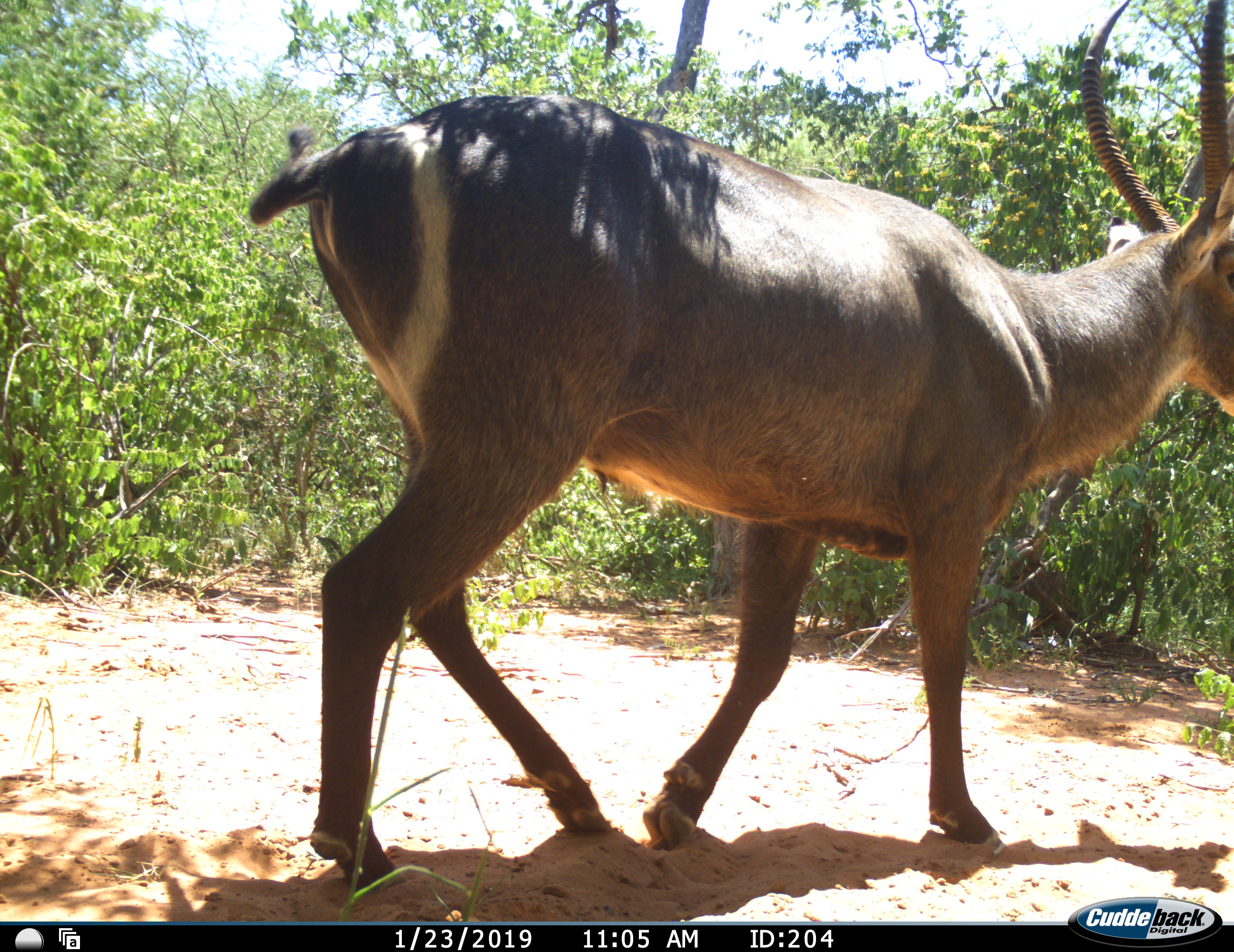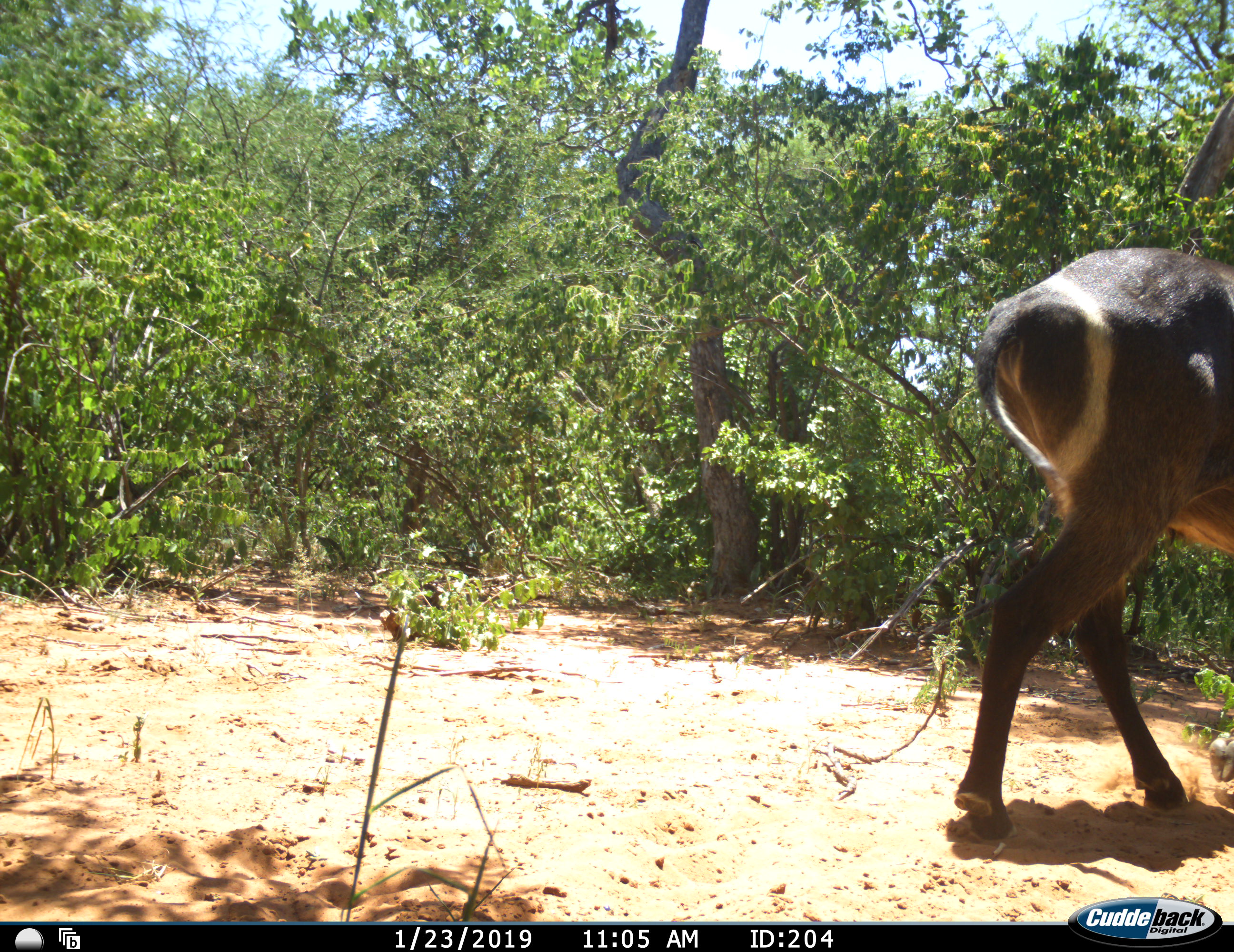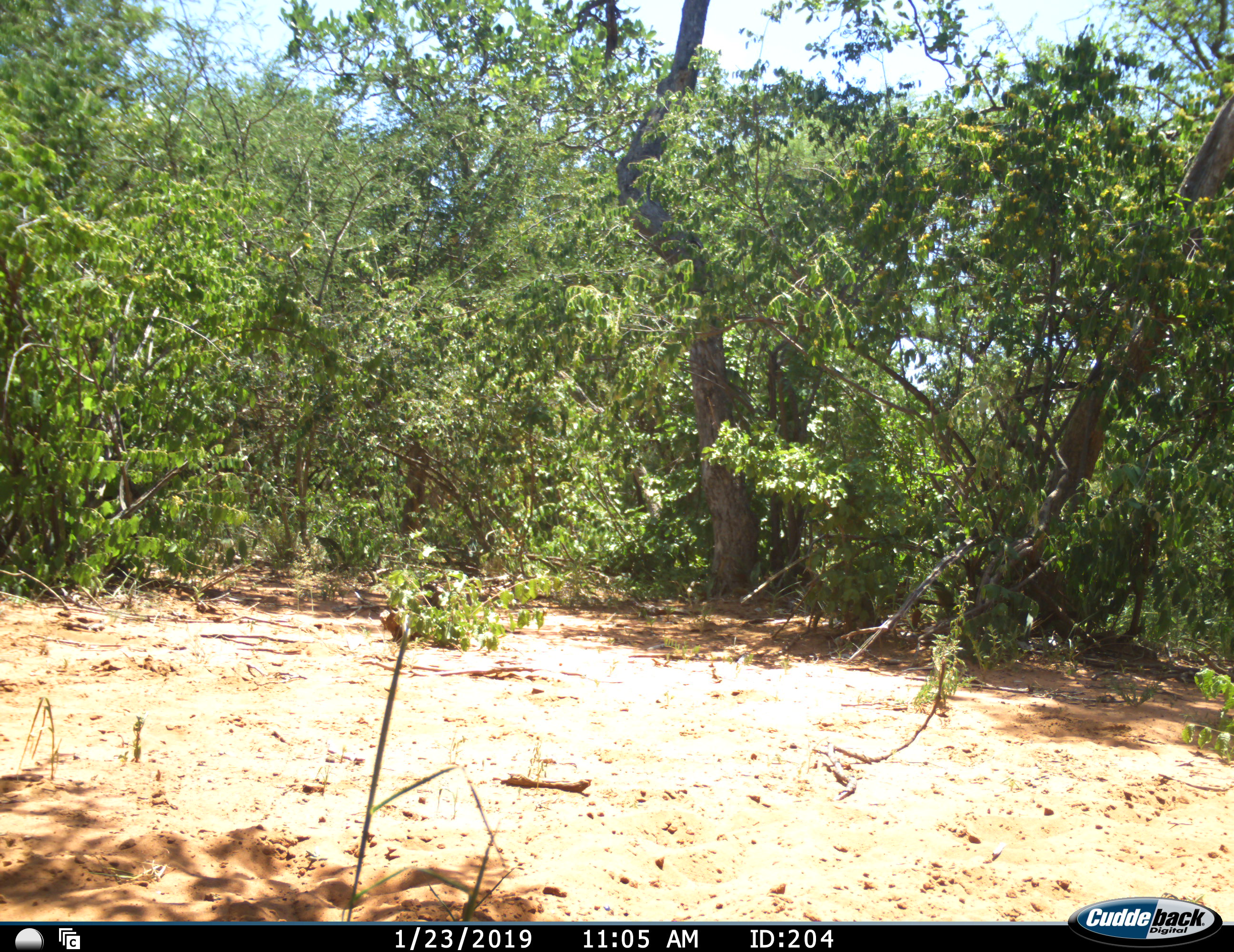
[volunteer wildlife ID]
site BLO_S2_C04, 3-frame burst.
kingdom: Animalia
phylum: Chordata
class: Mammalia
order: Artiodactyla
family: Bovidae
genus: Kobus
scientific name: Kobus ellipsiprymnus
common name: waterbuck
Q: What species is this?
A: Waterbuck (Kobus ellipsiprymnus).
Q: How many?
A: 1.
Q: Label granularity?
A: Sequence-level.